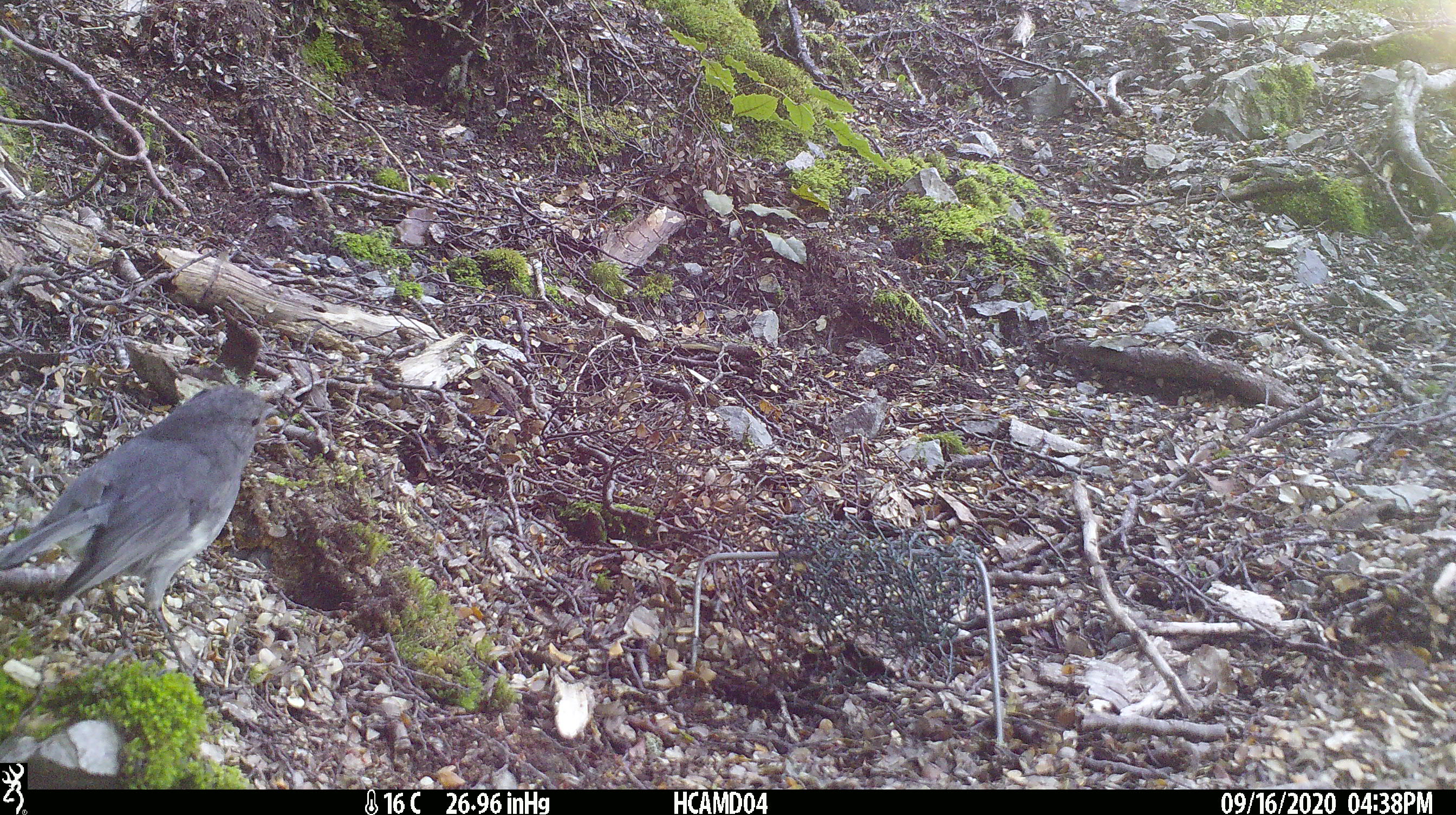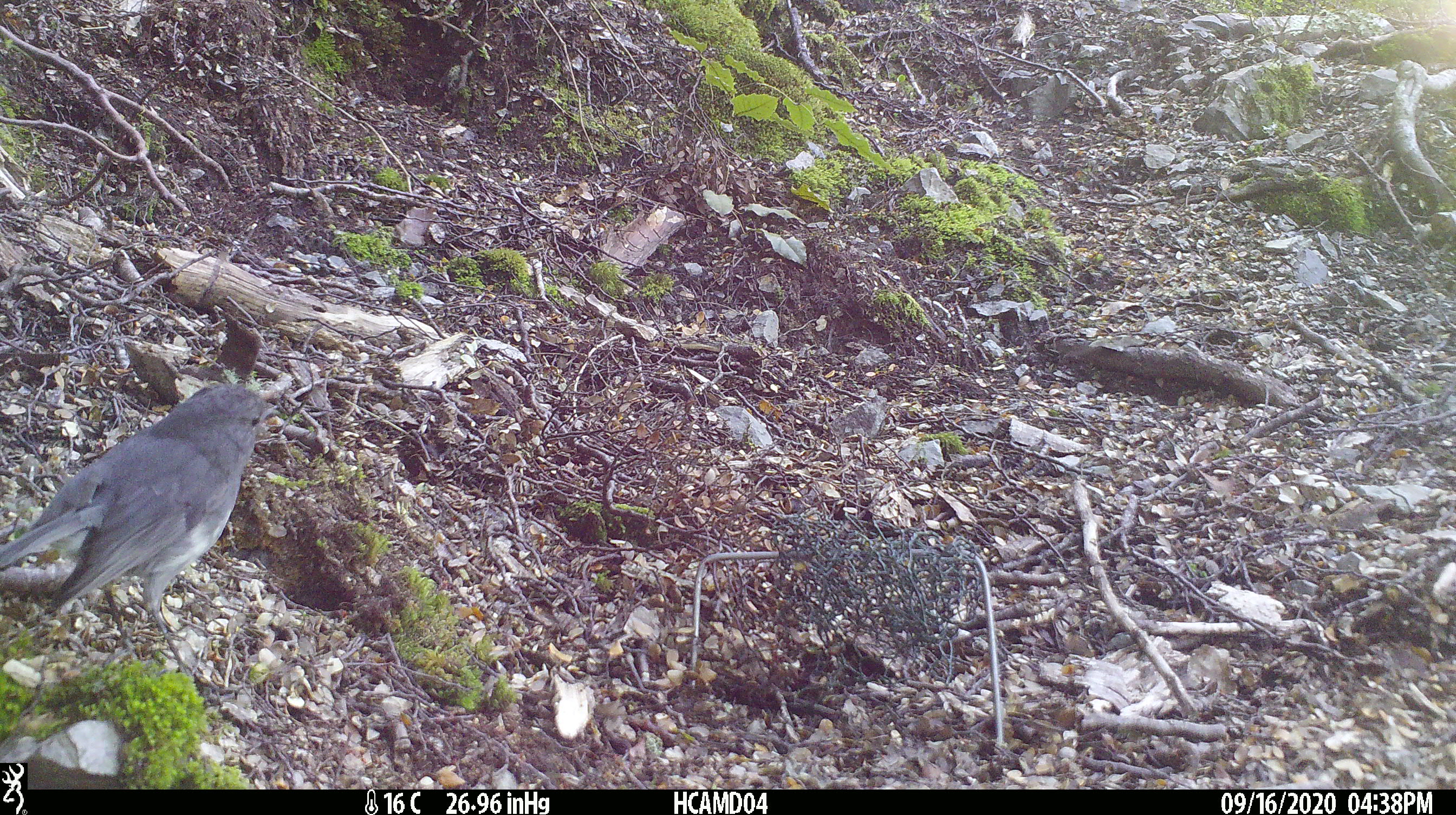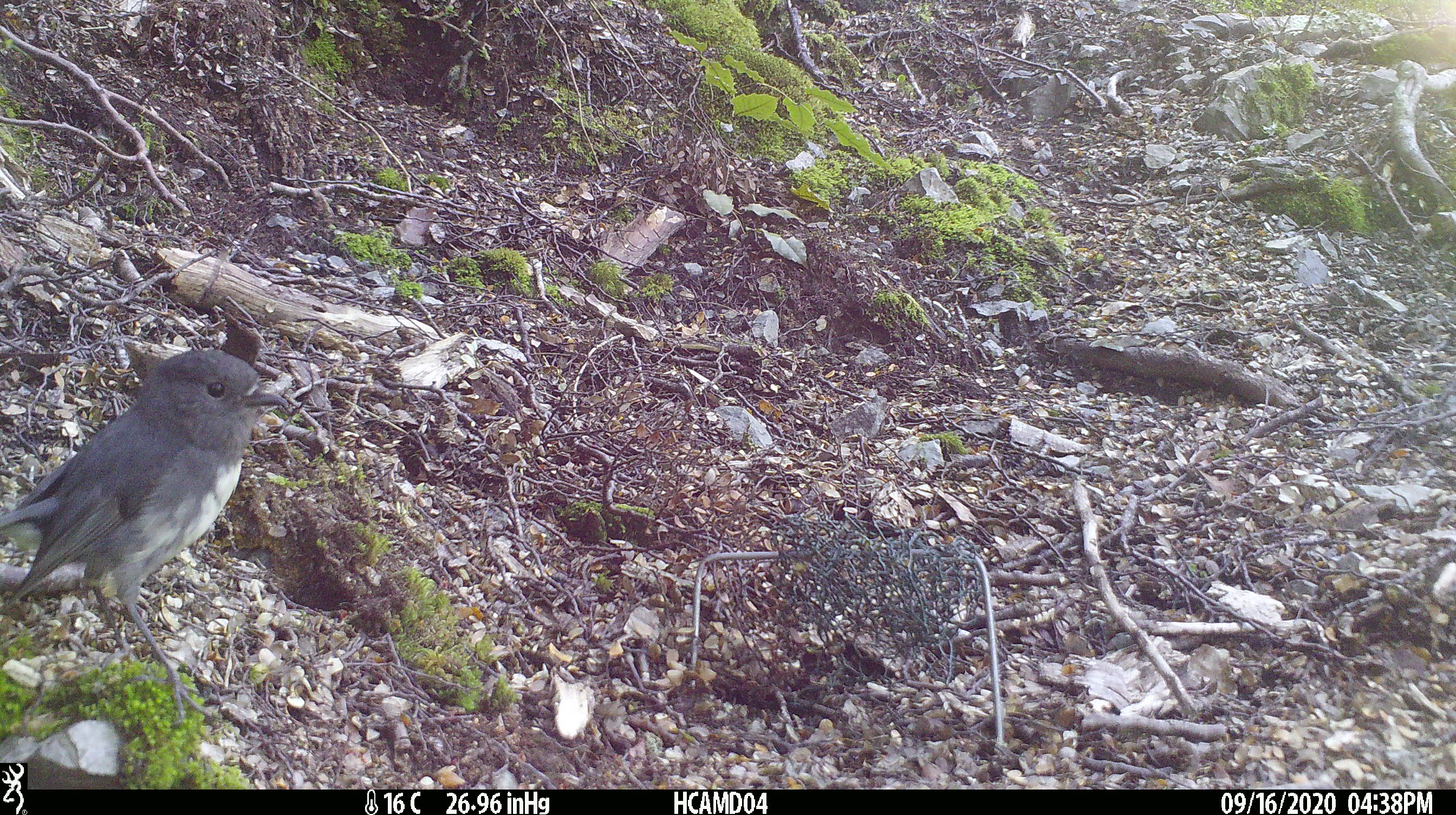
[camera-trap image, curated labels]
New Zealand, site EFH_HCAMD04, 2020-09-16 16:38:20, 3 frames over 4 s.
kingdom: Animalia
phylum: Chordata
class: Aves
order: Passeriformes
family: Petroicidae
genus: Petroica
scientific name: Petroica australis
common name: new zealand robin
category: robin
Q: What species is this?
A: Robin (new zealand robin) (Petroica australis).